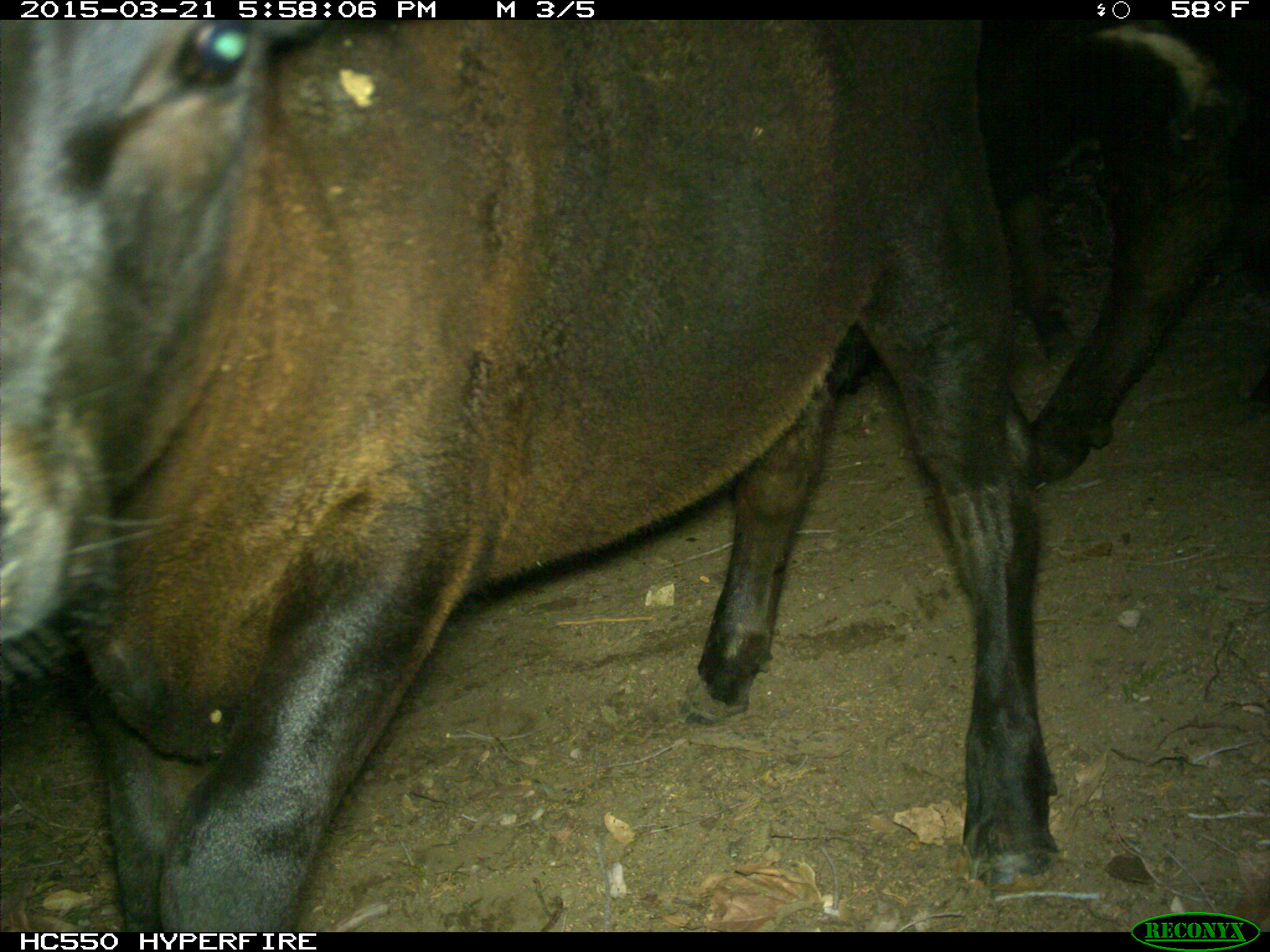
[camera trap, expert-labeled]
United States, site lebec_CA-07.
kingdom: Animalia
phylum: Chordata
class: Mammalia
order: Artiodactyla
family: Bovidae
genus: Bos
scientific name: Bos taurus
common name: domestic cow